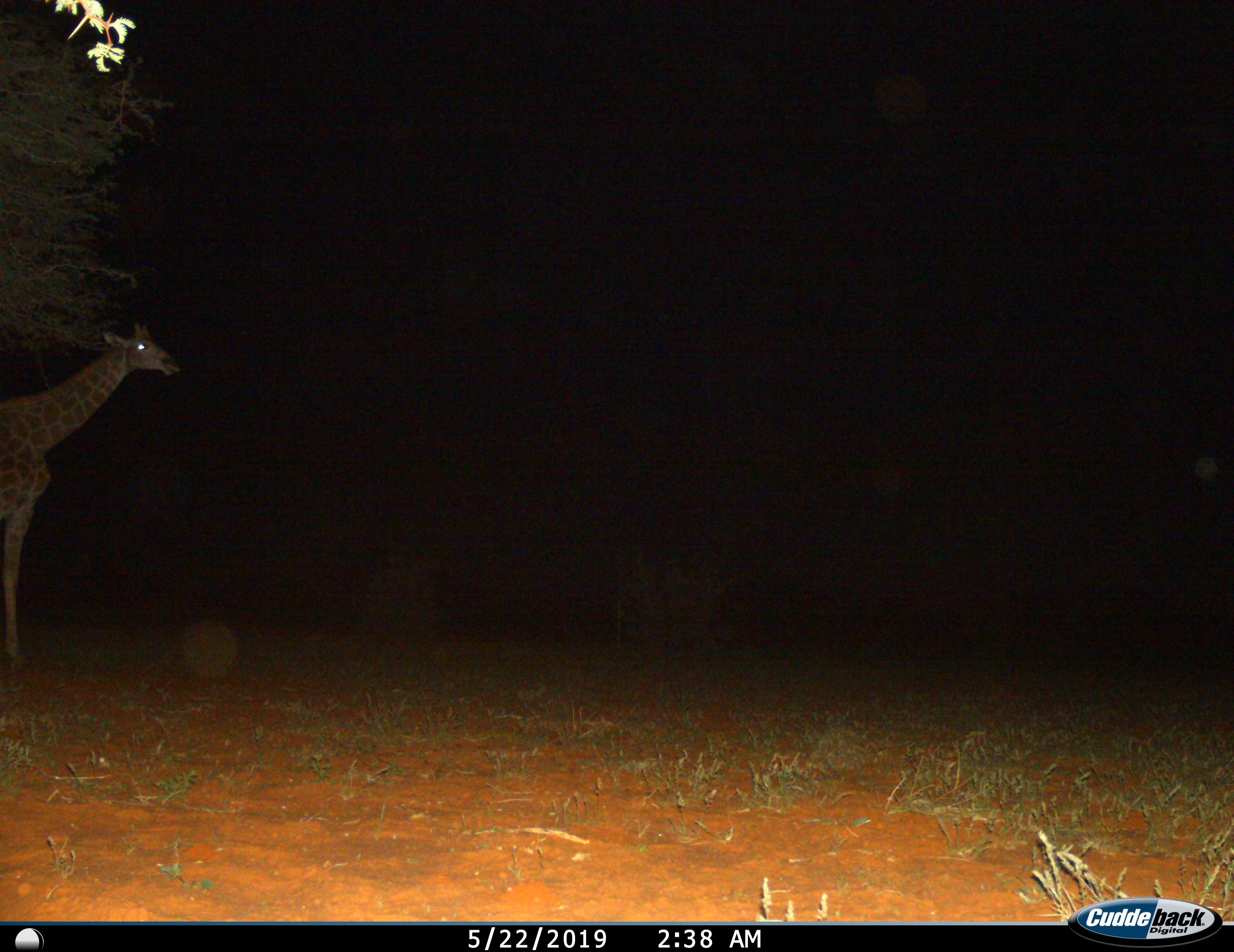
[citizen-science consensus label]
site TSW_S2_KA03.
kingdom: Animalia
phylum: Chordata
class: Mammalia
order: Artiodactyla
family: Giraffidae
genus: Giraffa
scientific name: Giraffa camelopardalis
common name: giraffe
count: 1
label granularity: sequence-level